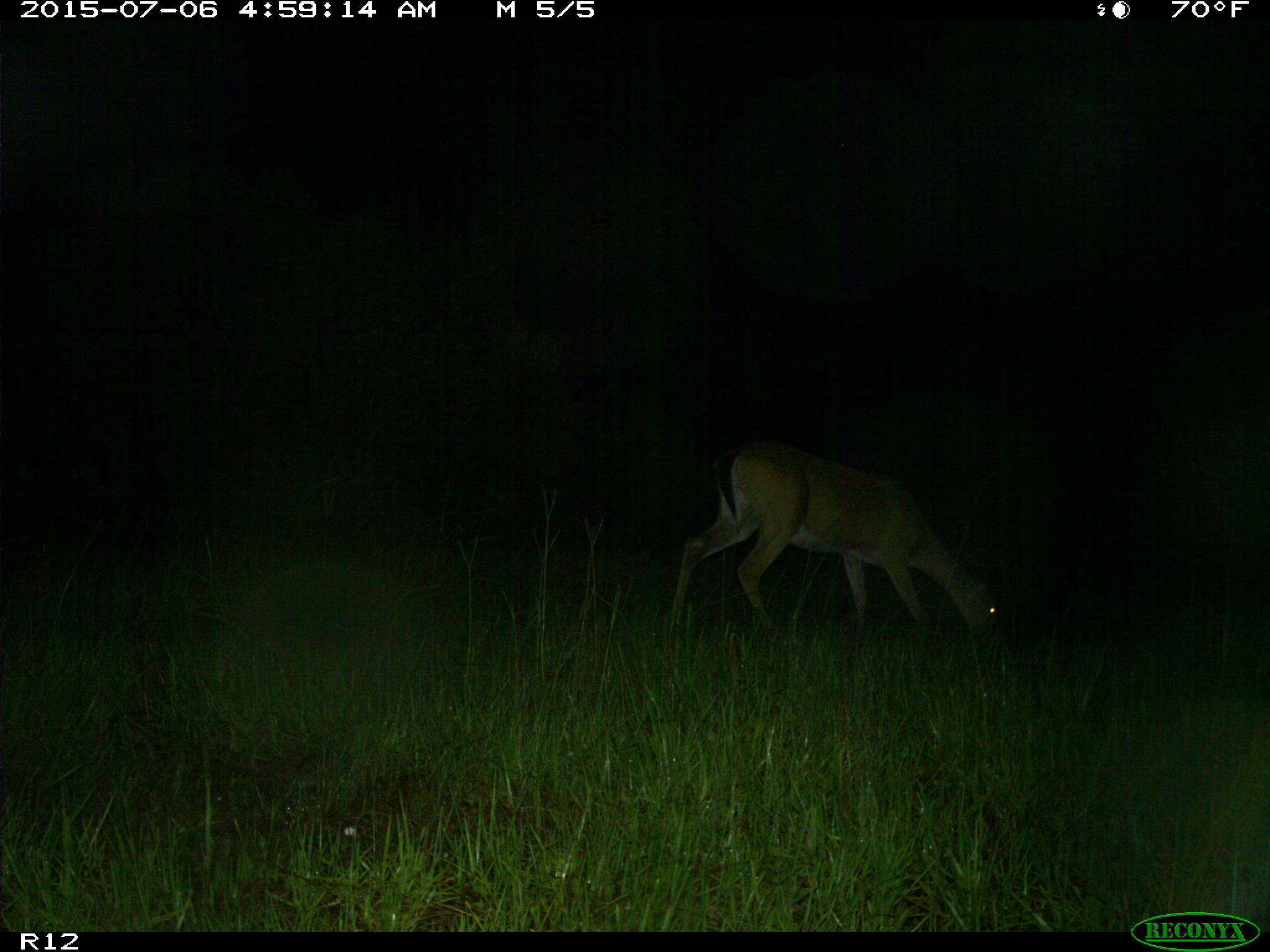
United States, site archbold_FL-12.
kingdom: Animalia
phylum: Chordata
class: Mammalia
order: Artiodactyla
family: Cervidae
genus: Odocoileus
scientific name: Odocoileus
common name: deer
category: unidentified deer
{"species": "unidentified deer (deer) (Odocoileus)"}